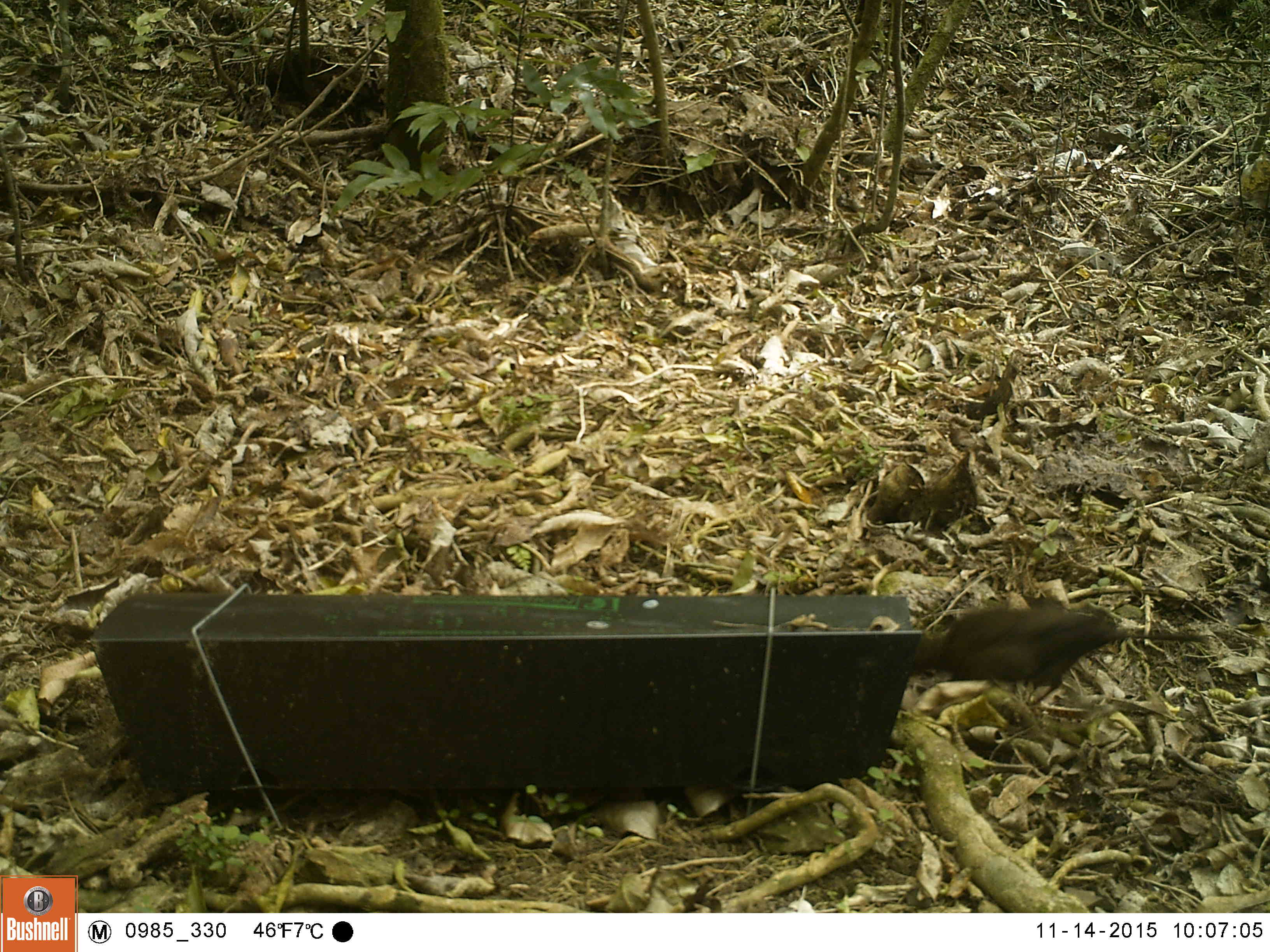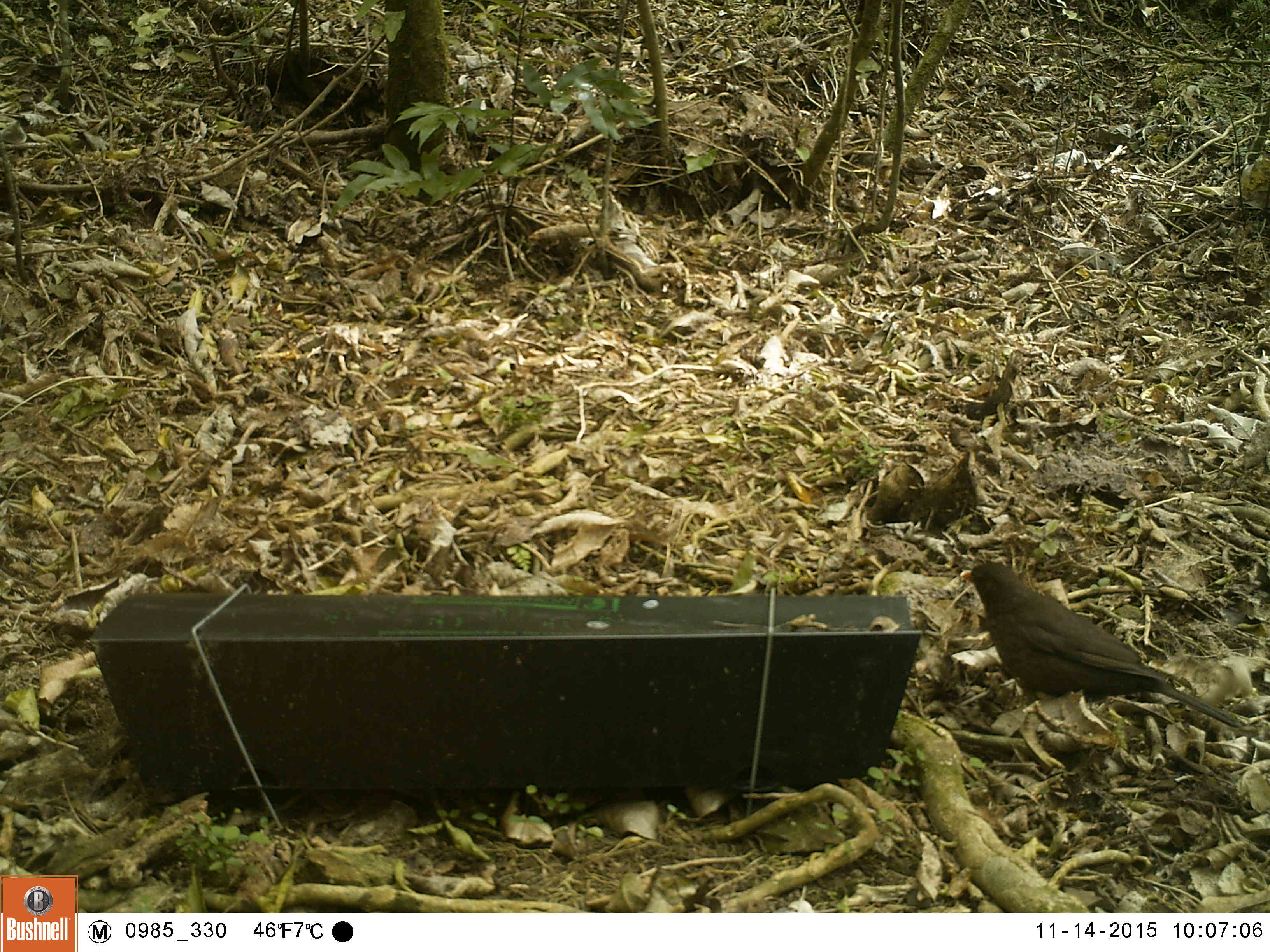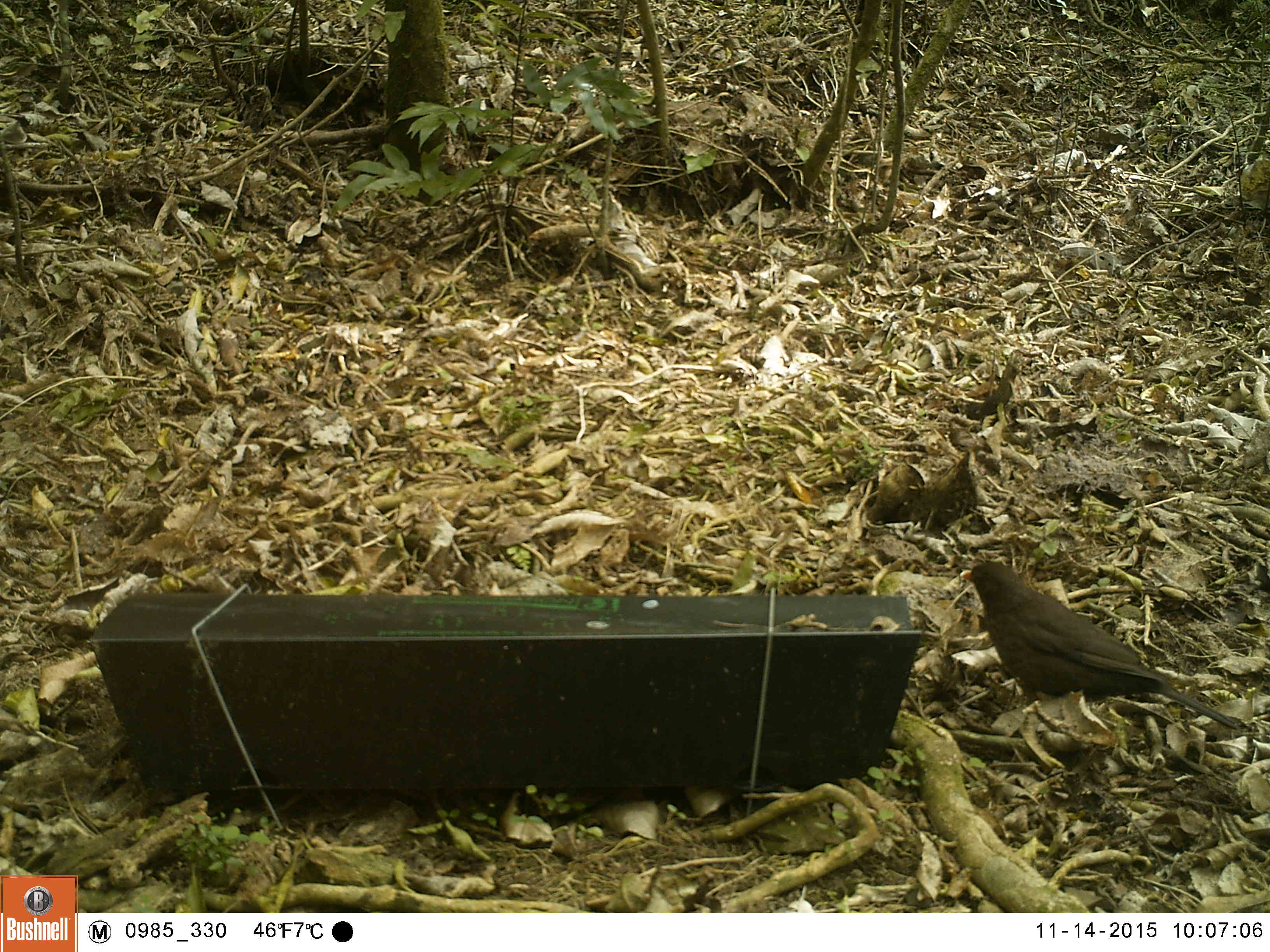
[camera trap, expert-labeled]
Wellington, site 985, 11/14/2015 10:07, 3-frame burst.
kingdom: Animalia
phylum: Chordata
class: Aves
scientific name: Aves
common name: bird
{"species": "bird (Aves)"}